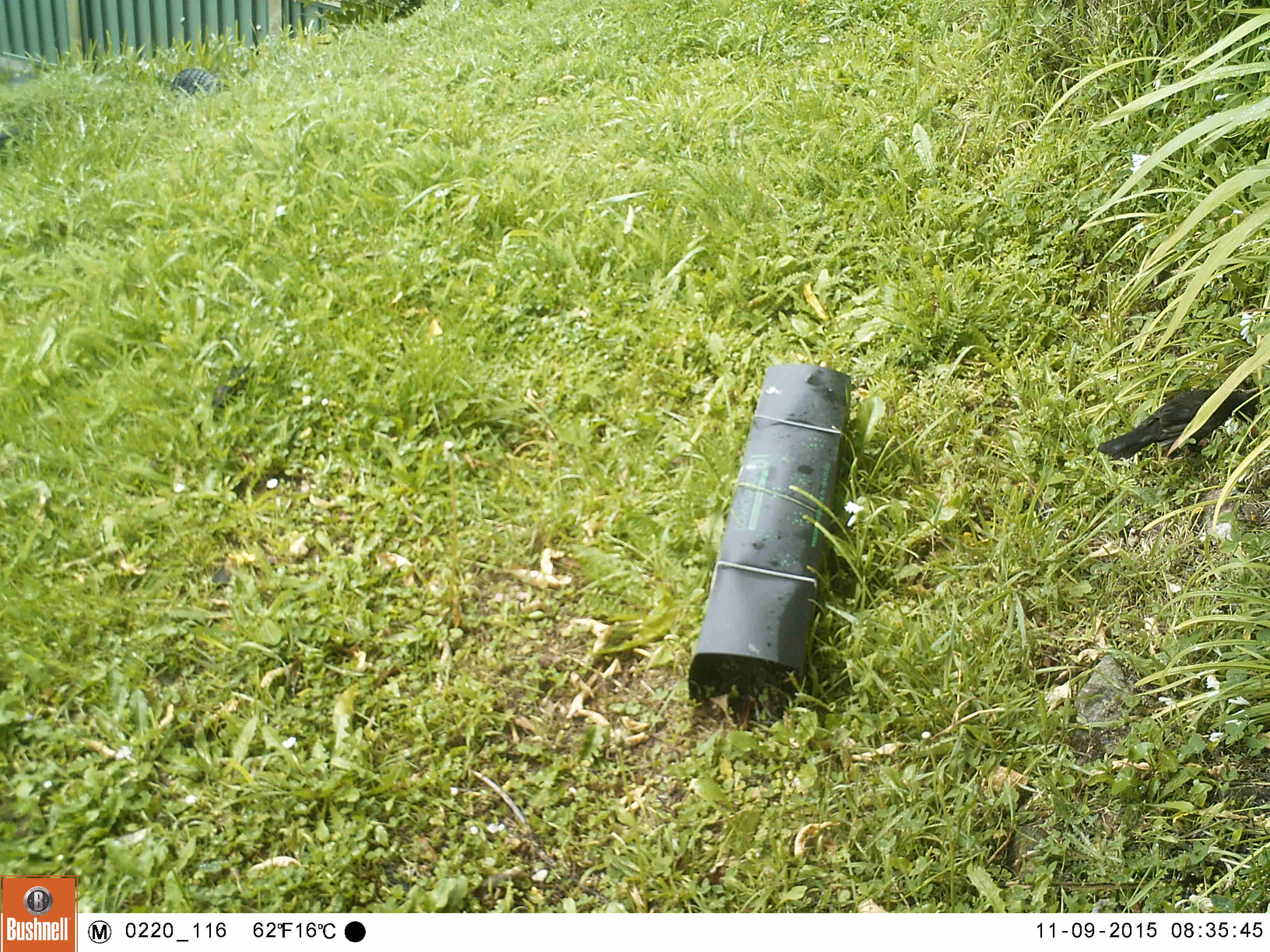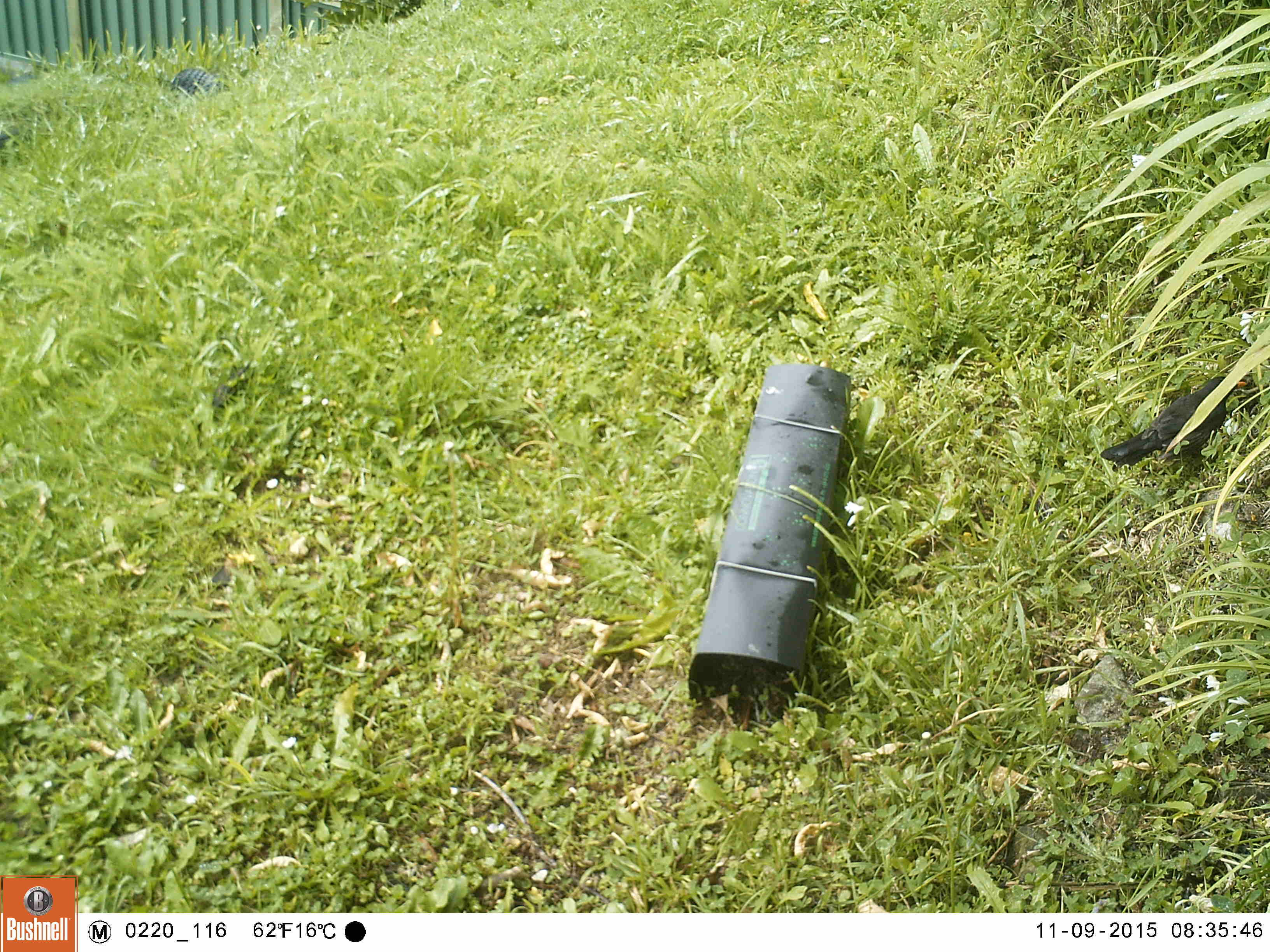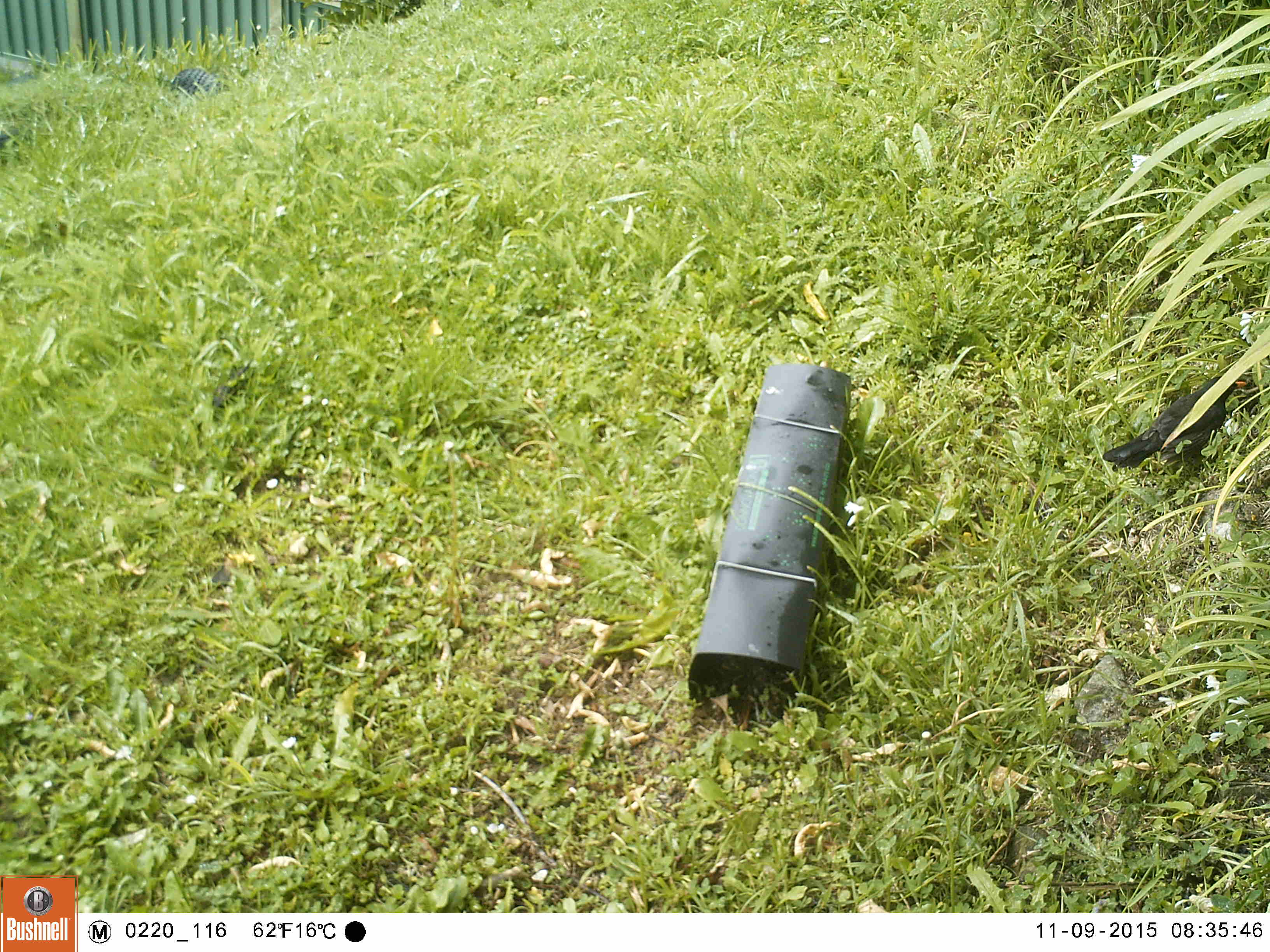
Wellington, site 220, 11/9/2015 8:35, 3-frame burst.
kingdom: Animalia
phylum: Chordata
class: Aves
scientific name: Aves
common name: bird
Bird (Aves).